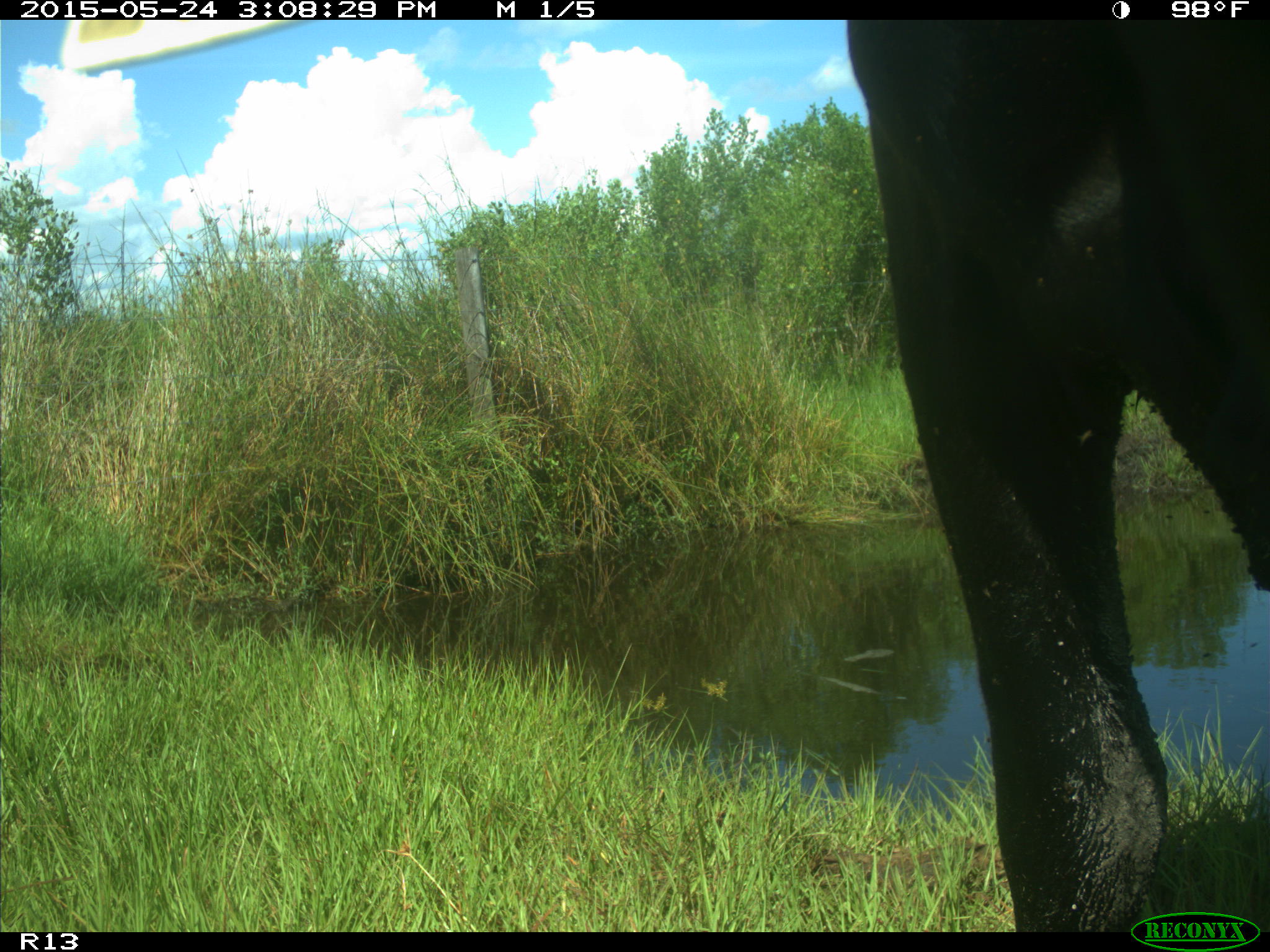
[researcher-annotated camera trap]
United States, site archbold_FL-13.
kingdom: Animalia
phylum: Chordata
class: Mammalia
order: Artiodactyla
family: Bovidae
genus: Bos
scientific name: Bos taurus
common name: domestic cow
Bos taurus (domestic cow).